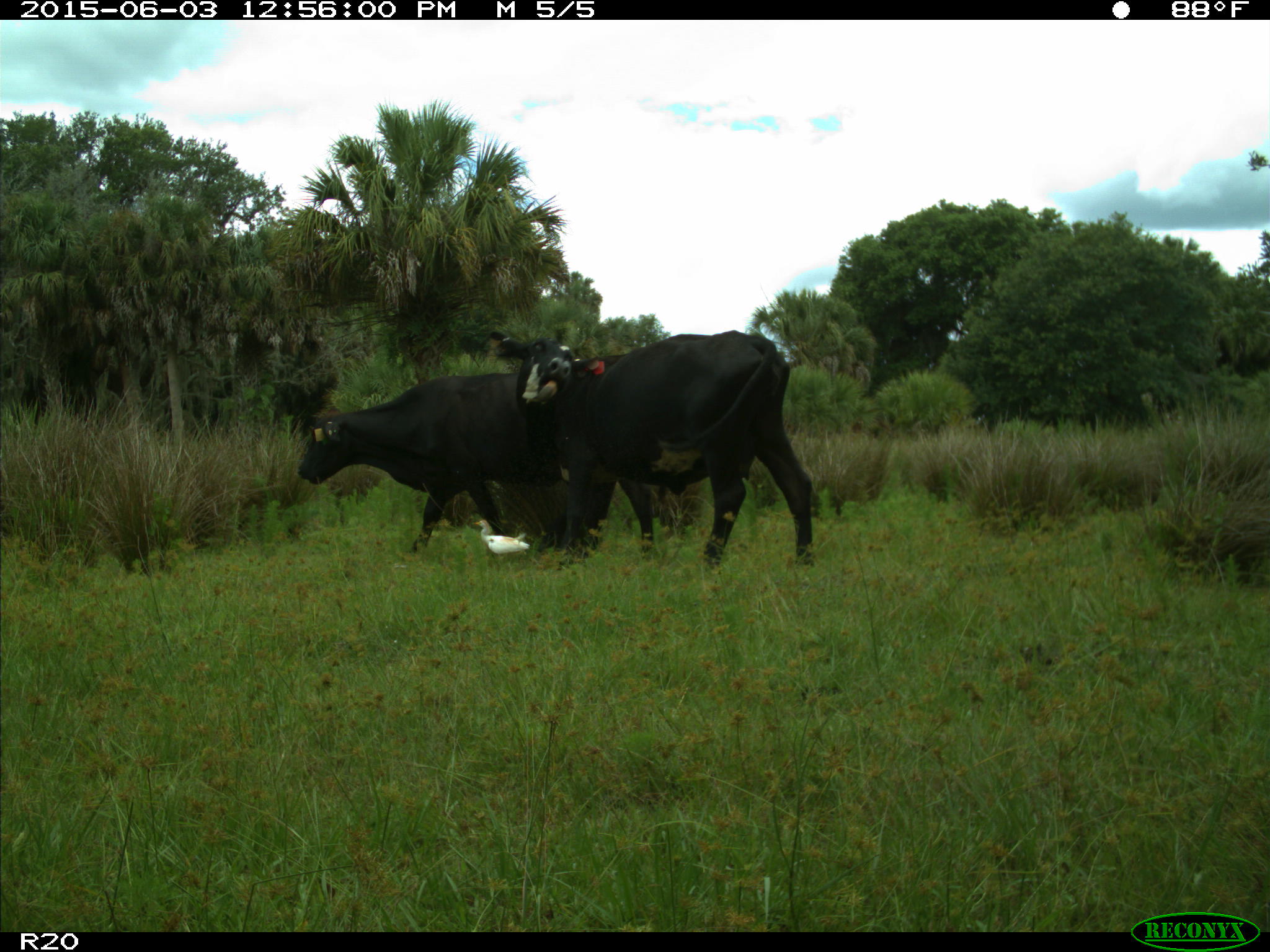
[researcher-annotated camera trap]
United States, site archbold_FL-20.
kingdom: Animalia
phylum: Chordata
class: Mammalia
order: Artiodactyla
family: Bovidae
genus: Bos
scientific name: Bos taurus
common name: domestic cow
Bos taurus (domestic cow).